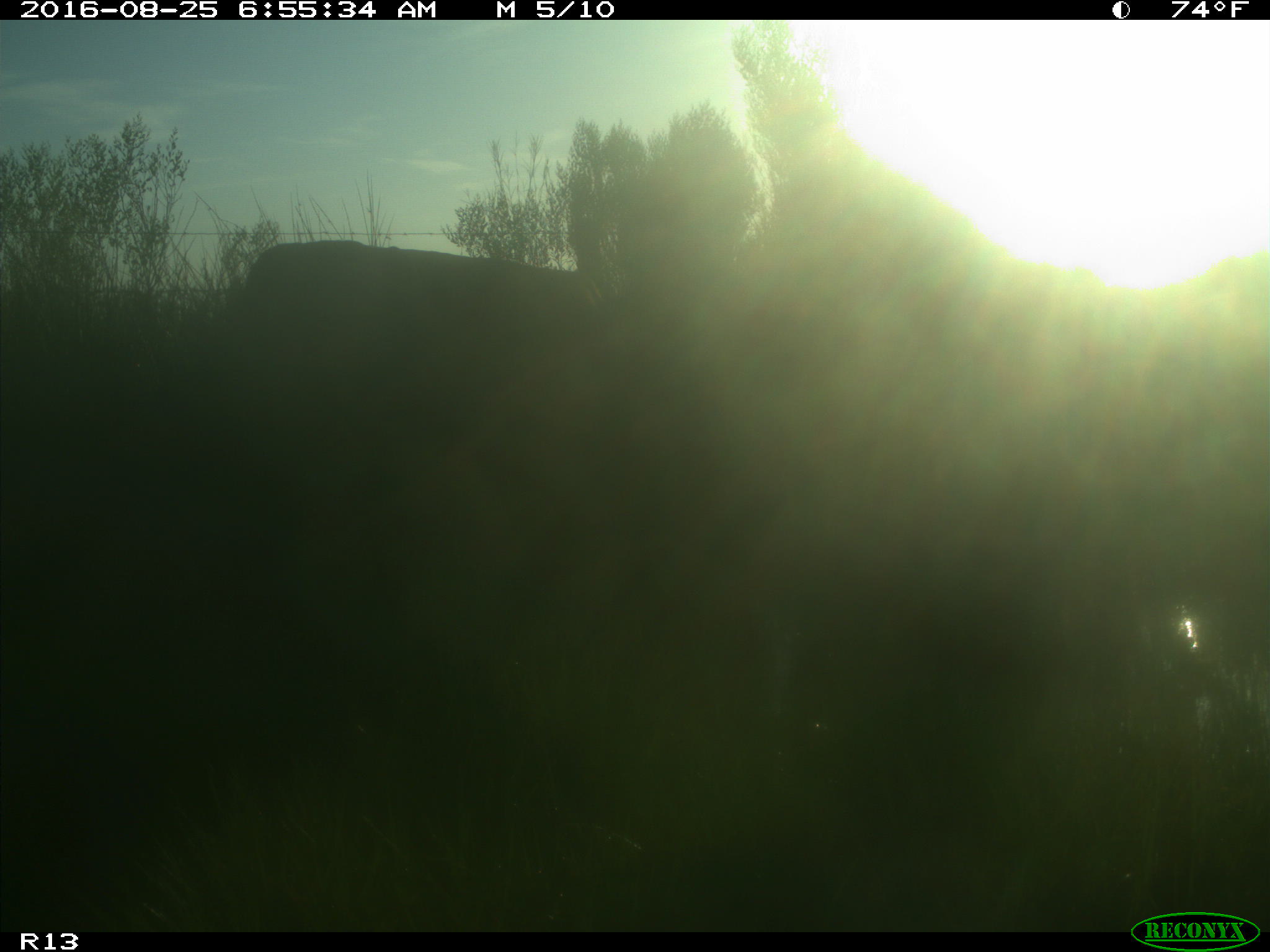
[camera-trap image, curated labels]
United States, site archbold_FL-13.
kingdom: Animalia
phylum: Chordata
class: Mammalia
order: Artiodactyla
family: Bovidae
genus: Bos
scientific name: Bos taurus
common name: domestic cow